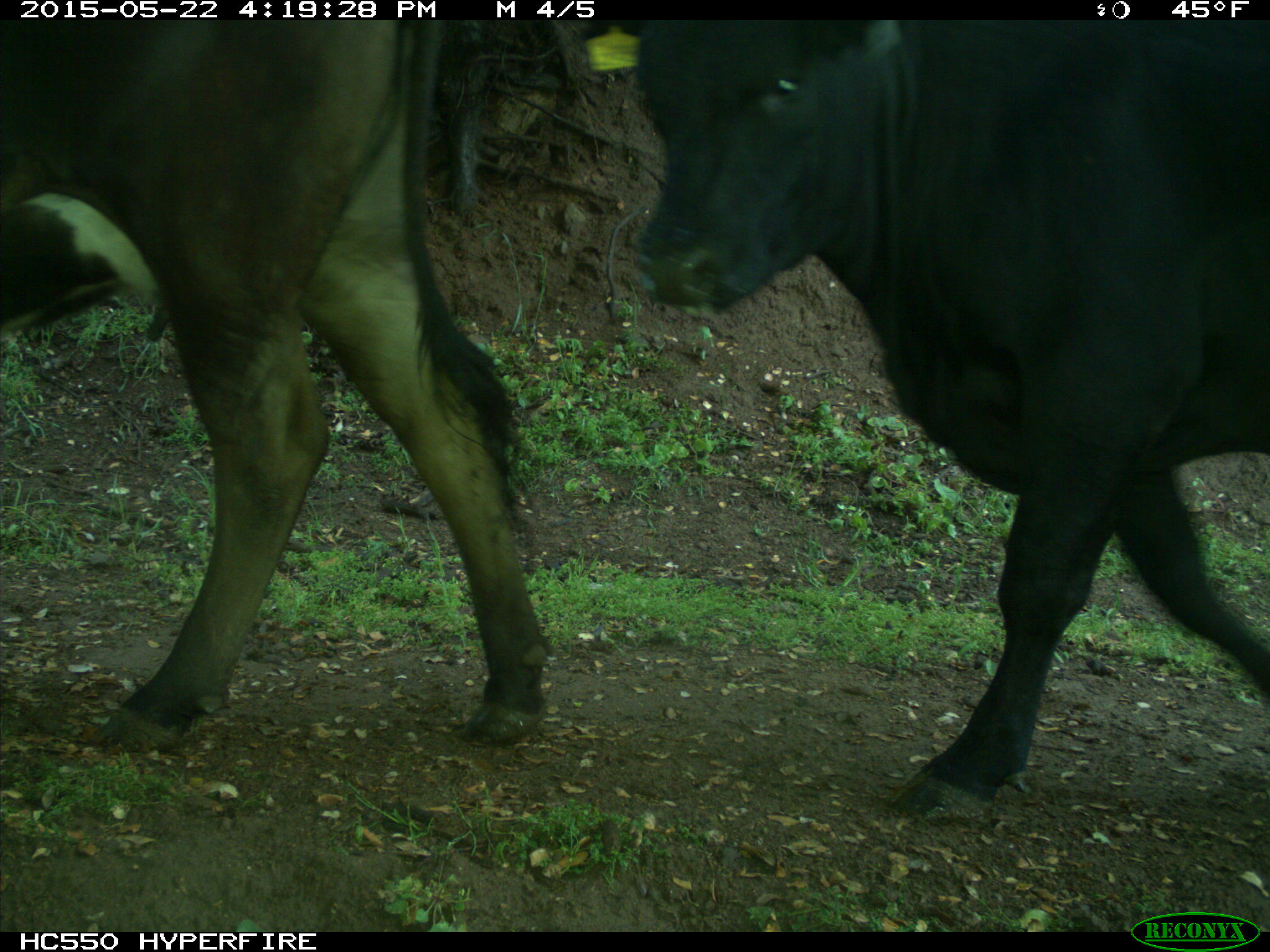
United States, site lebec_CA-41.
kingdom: Animalia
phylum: Chordata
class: Mammalia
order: Artiodactyla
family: Bovidae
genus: Bos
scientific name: Bos taurus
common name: domestic cow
Bos taurus (domestic cow).